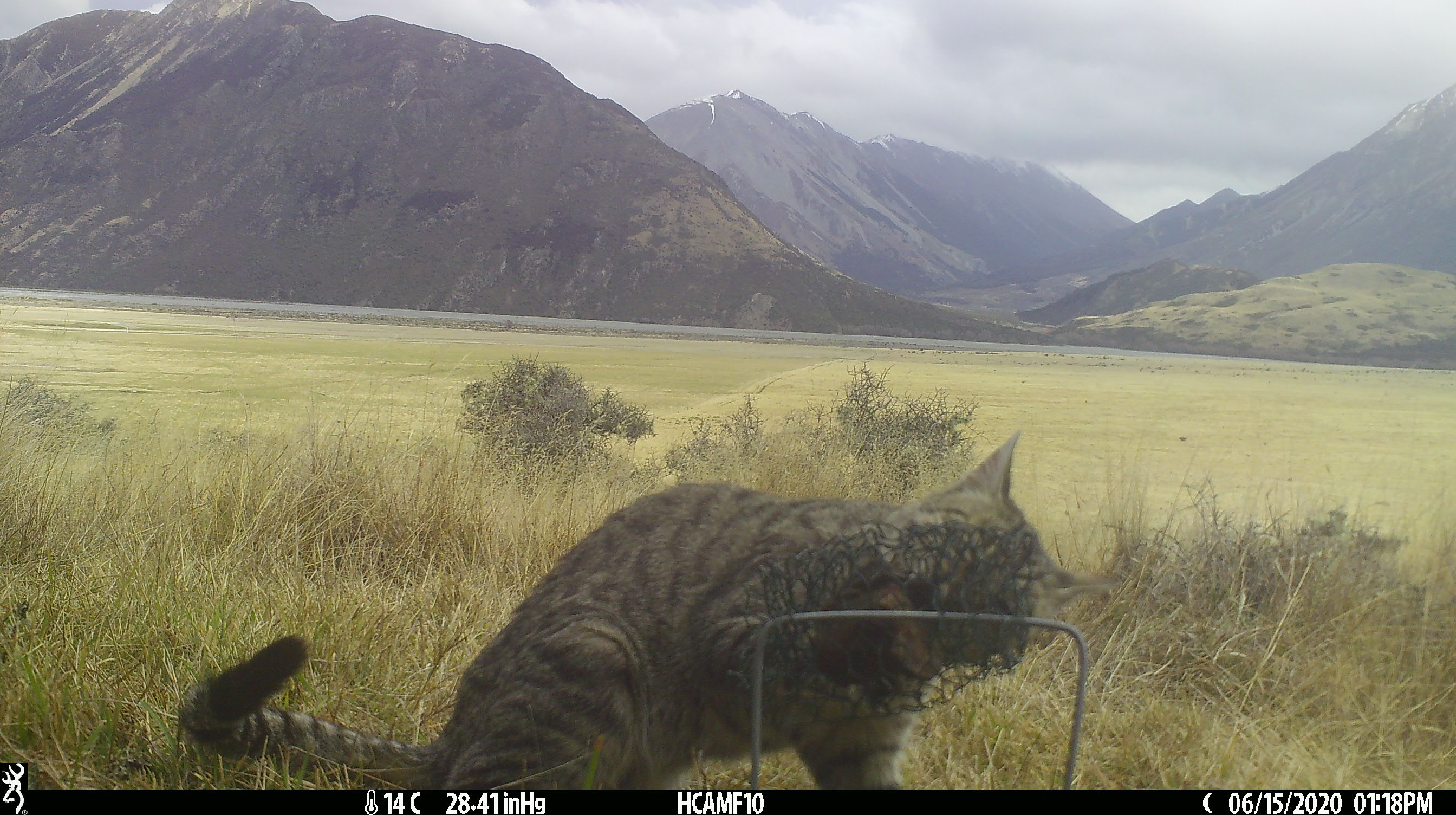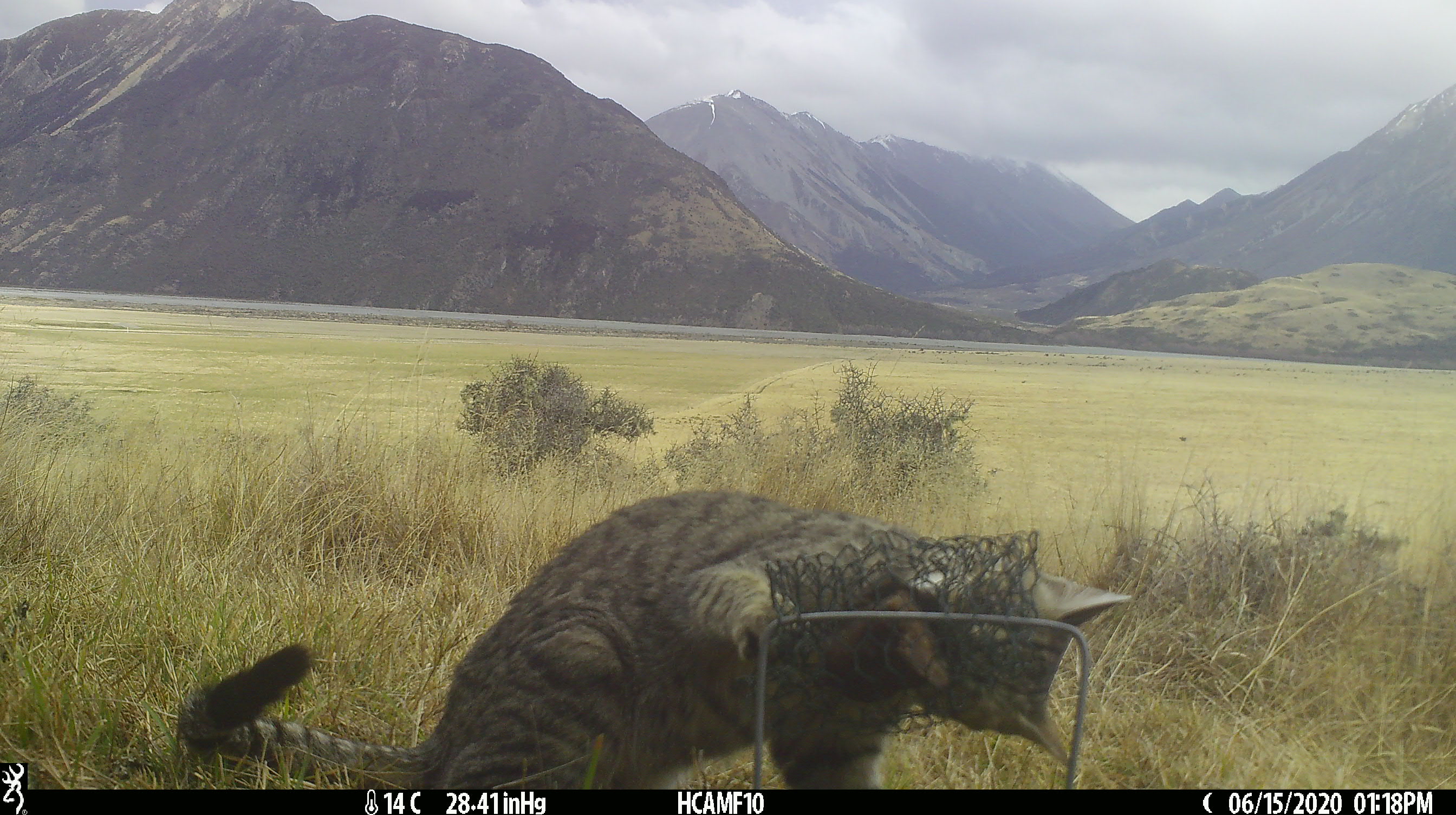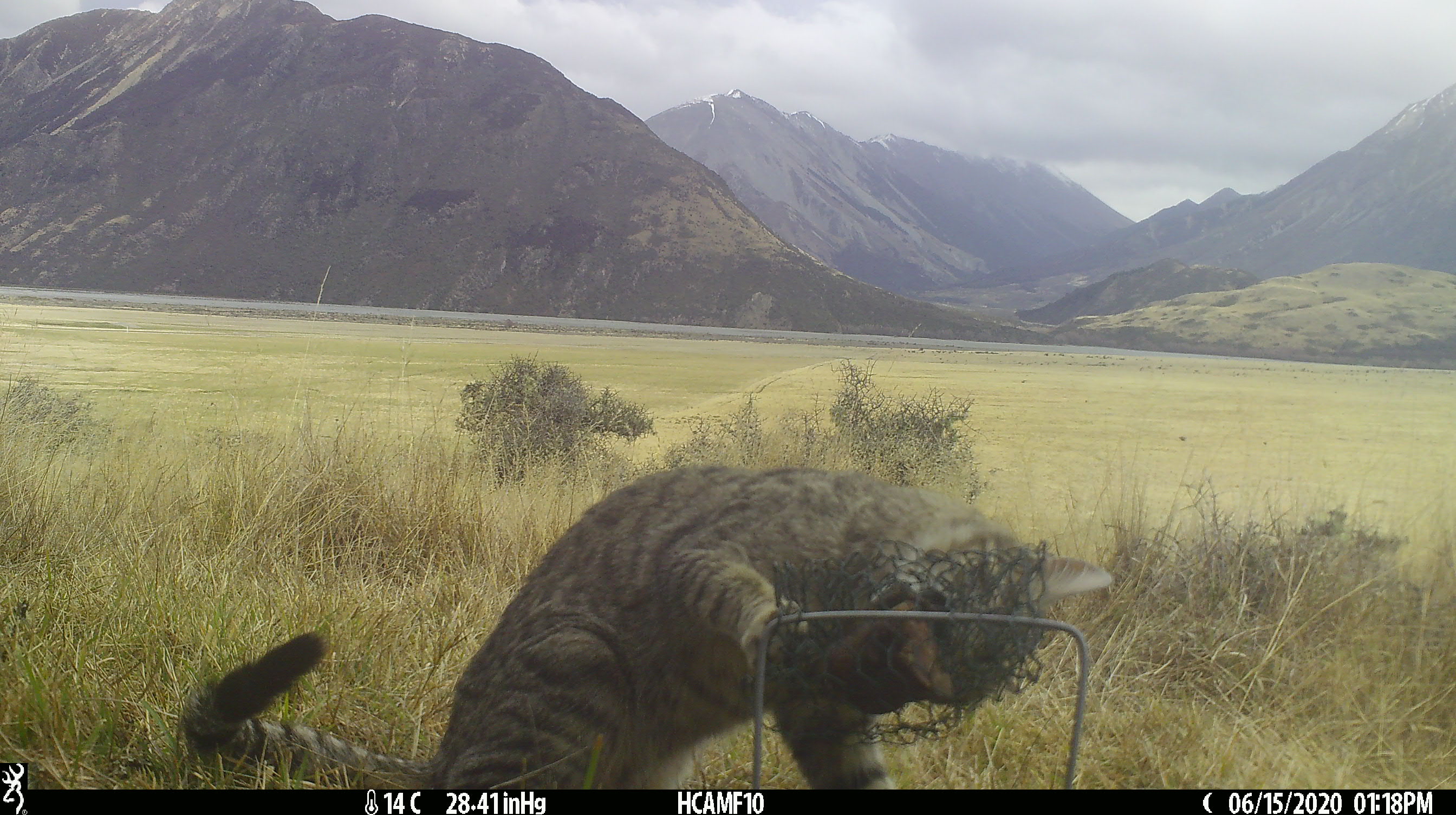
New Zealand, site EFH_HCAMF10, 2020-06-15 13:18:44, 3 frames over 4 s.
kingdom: Animalia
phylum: Chordata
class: Mammalia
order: Carnivora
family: Felidae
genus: Felis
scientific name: Felis catus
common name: domestic cat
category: cat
Cat (domestic cat) (Felis catus).